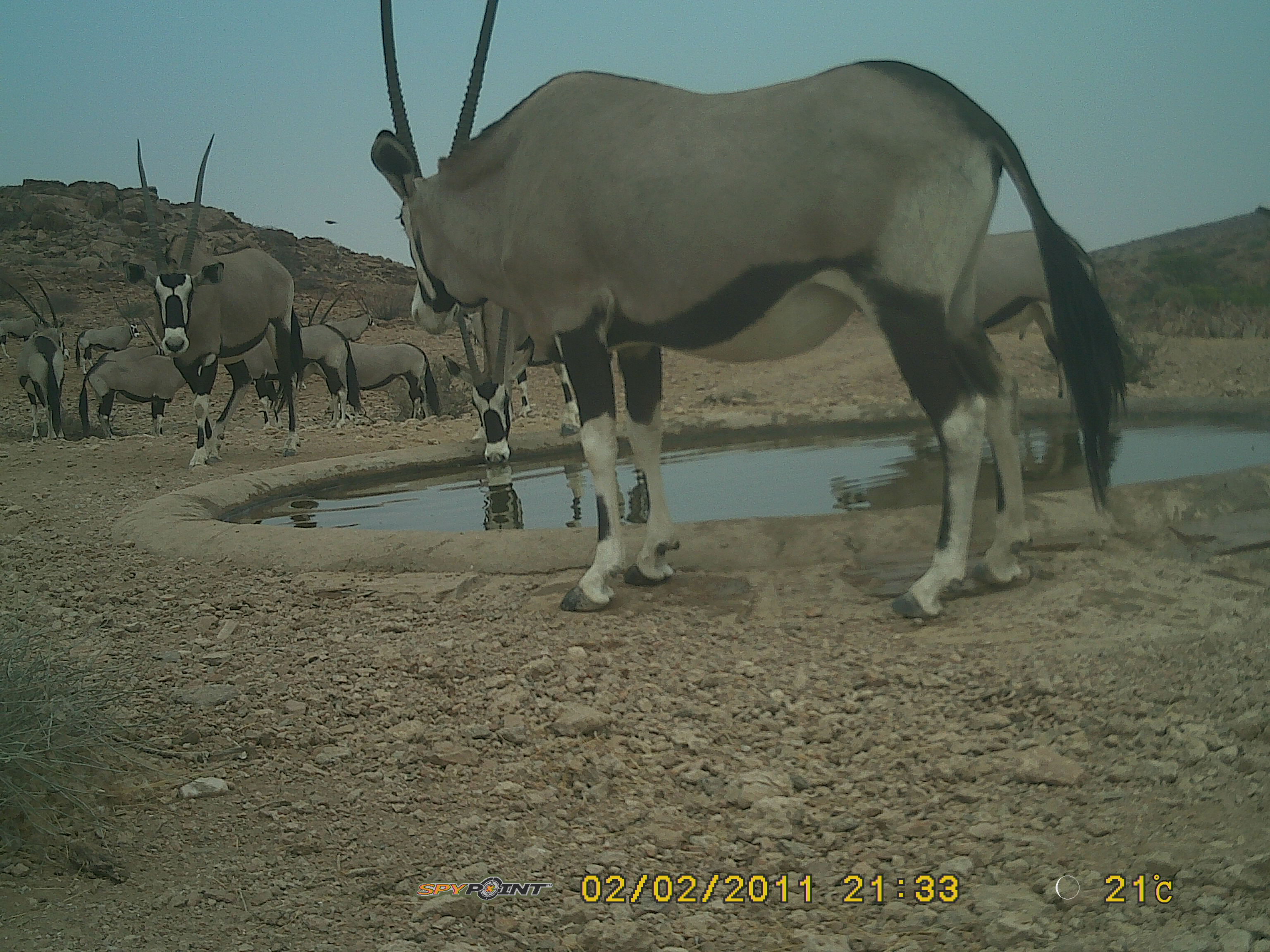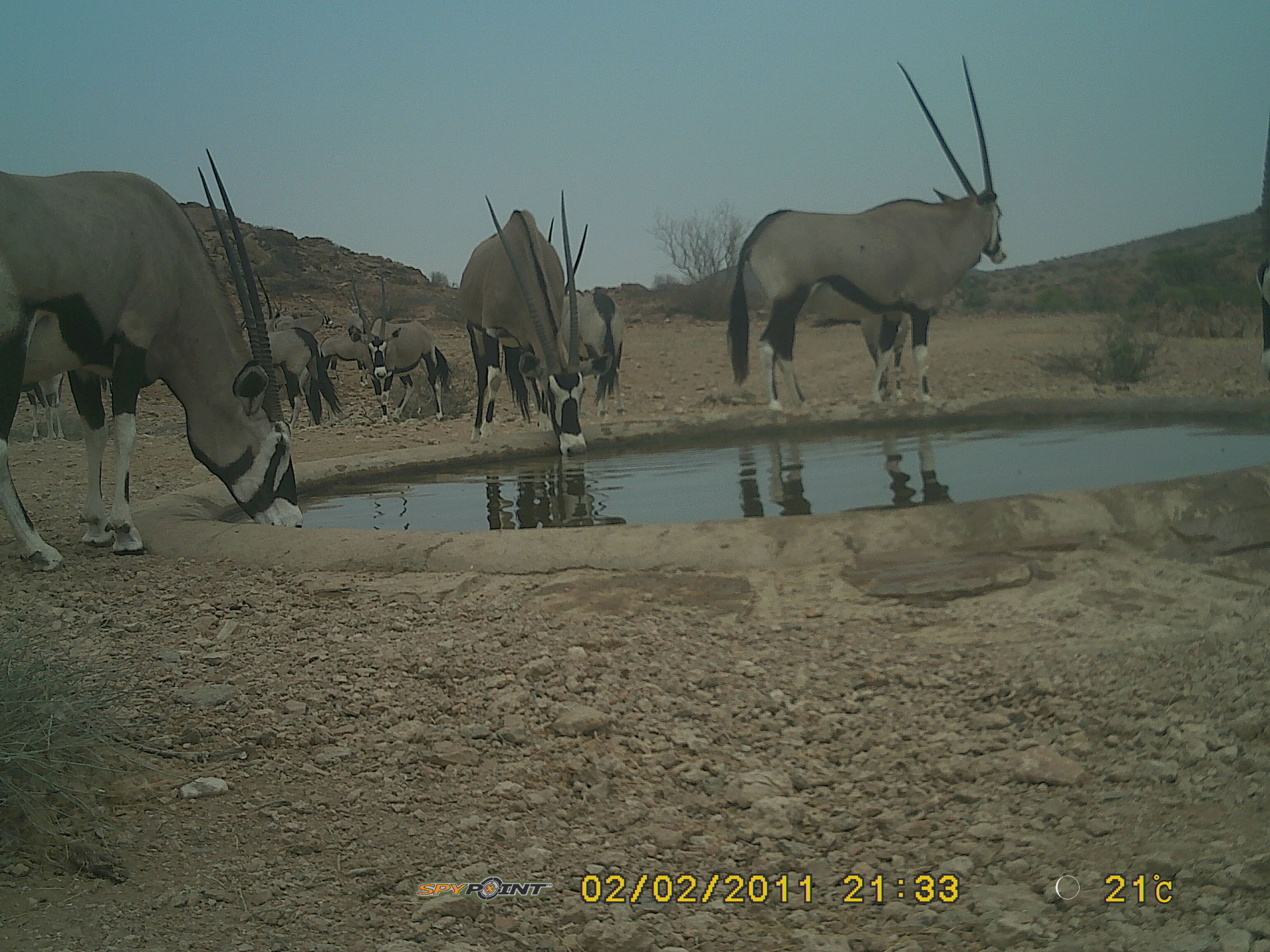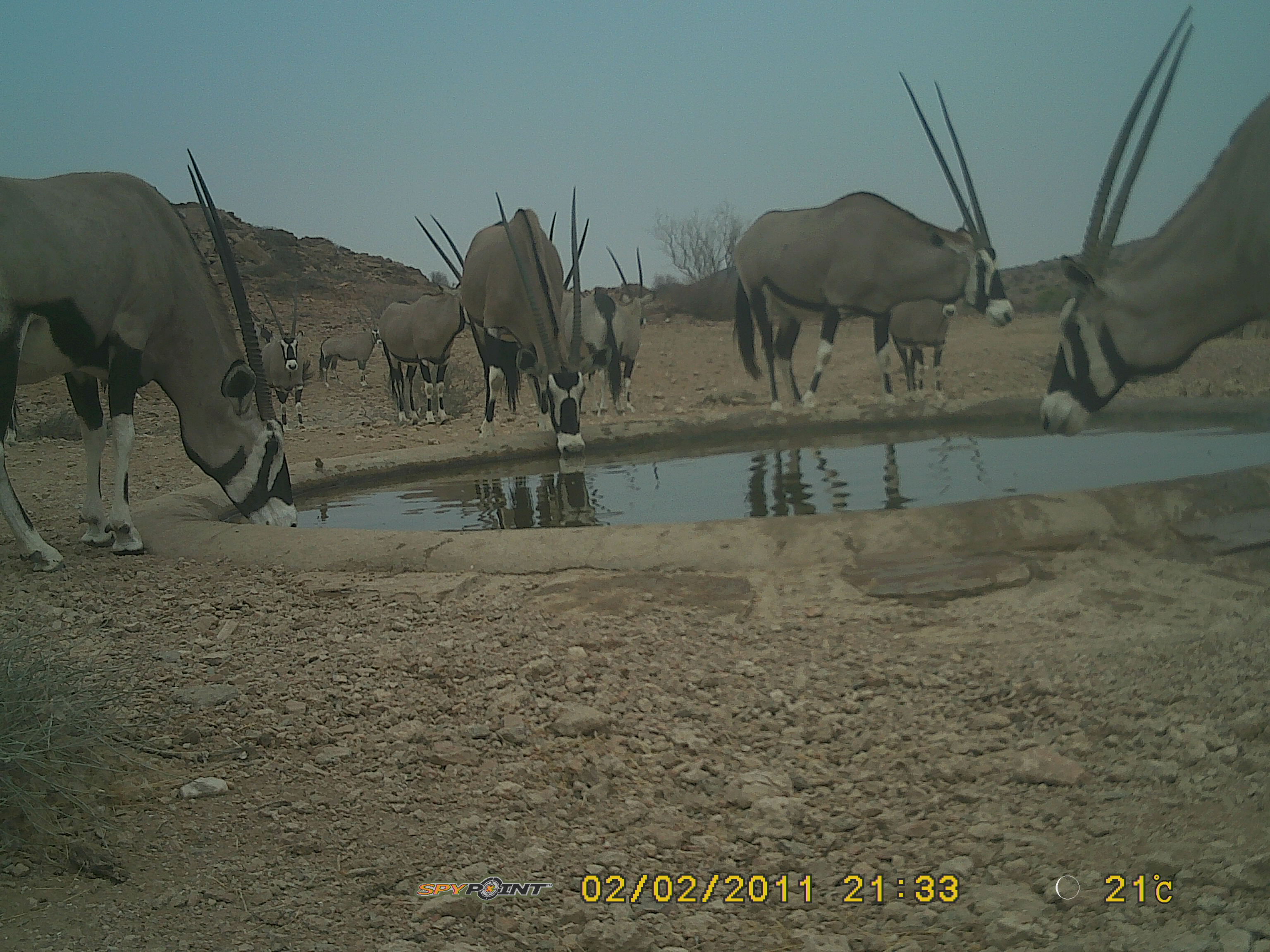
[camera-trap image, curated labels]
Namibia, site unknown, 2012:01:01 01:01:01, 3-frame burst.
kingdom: Animalia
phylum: Chordata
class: Mammalia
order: Artiodactyla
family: Bovidae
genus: Oryx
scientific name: Oryx gazella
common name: gemsbok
Oryx gazella (gemsbok).